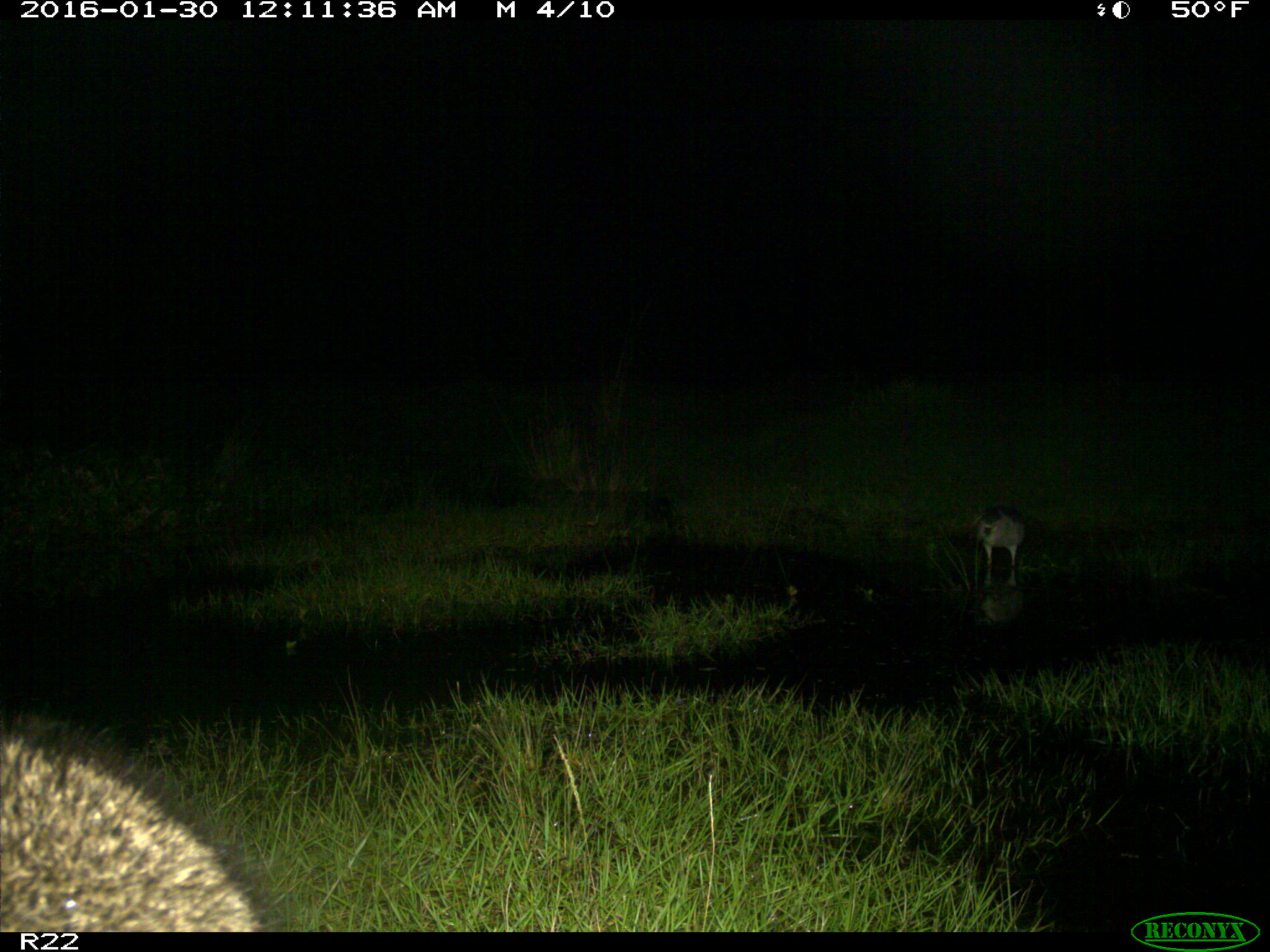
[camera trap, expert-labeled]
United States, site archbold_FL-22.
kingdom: Animalia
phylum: Chordata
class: Mammalia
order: Artiodactyla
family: Bovidae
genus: Bos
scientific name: Bos taurus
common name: domestic cow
Bos taurus (domestic cow).